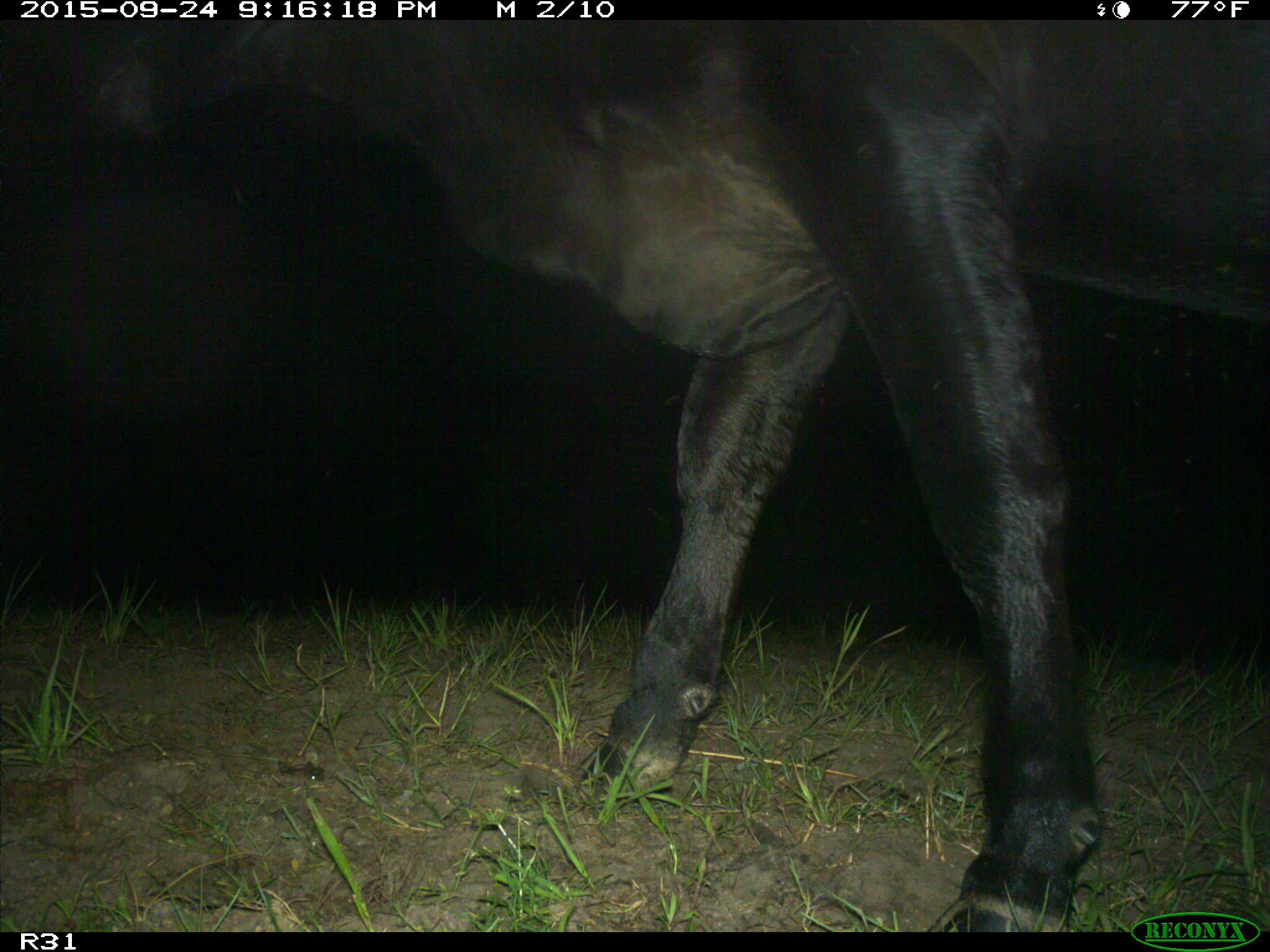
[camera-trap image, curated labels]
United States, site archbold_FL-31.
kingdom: Animalia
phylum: Chordata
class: Mammalia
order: Artiodactyla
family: Bovidae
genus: Bos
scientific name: Bos taurus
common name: domestic cow